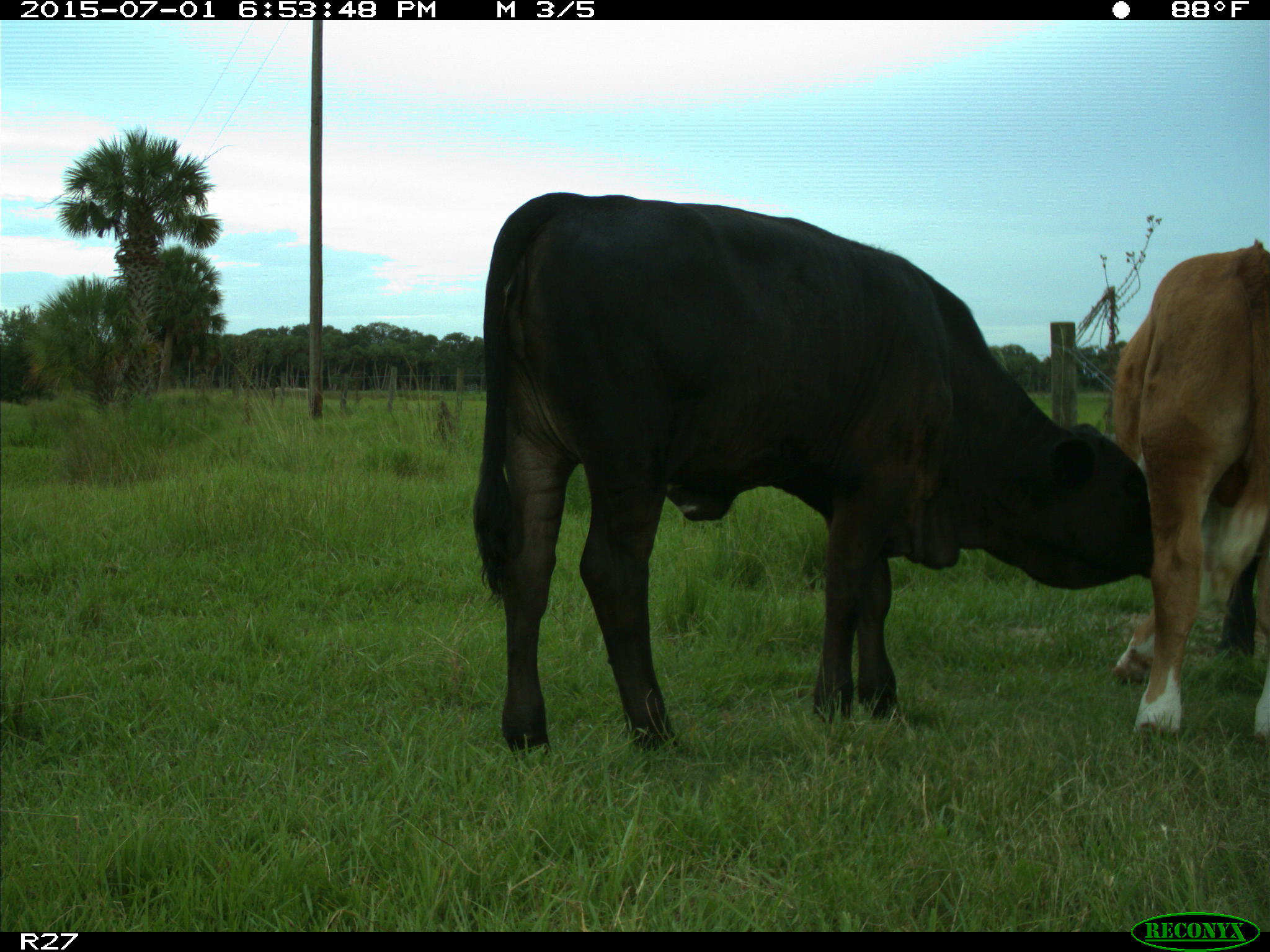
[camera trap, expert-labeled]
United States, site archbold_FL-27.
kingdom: Animalia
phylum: Chordata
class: Mammalia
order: Artiodactyla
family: Bovidae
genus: Bos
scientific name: Bos taurus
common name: domestic cow